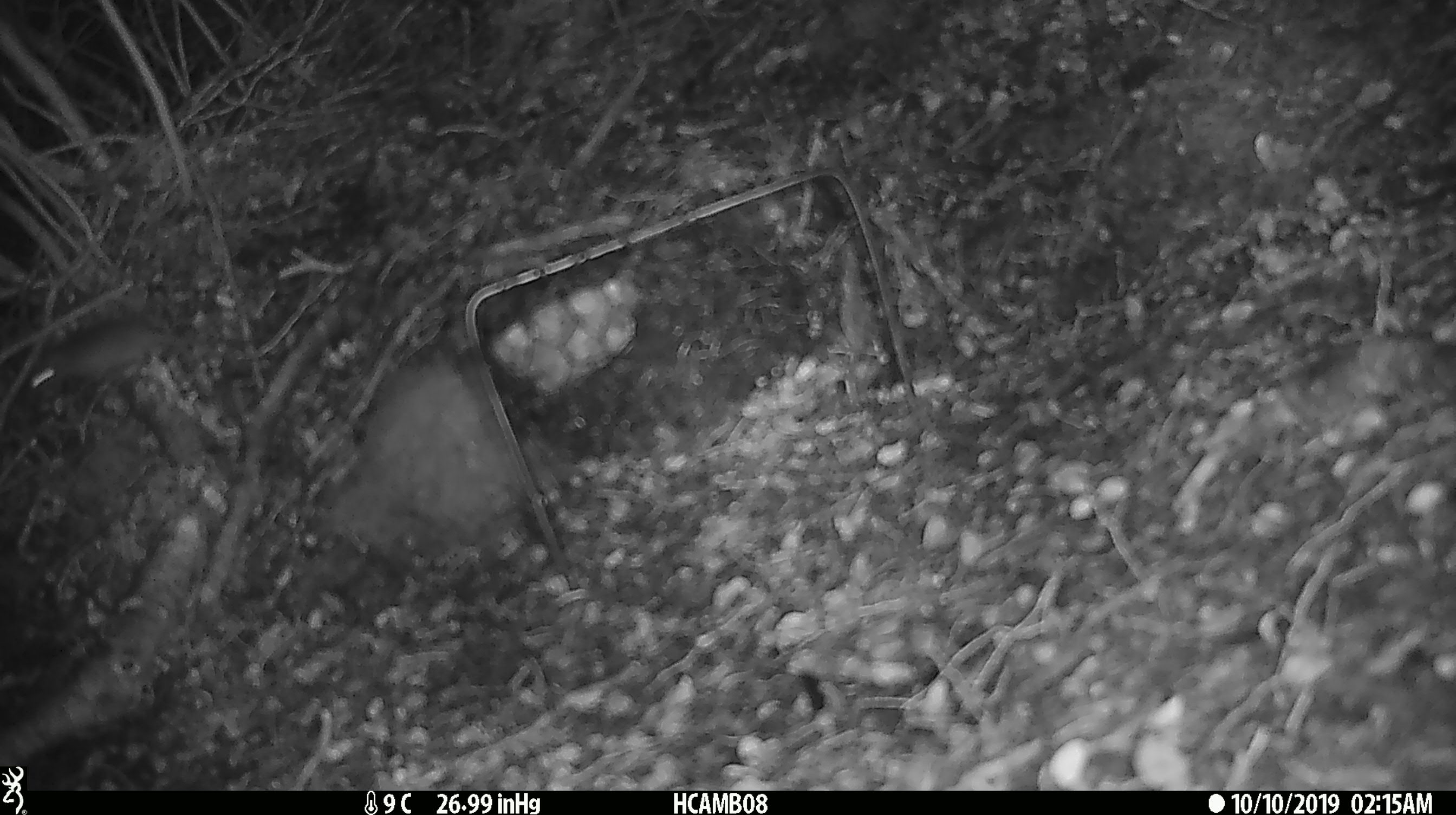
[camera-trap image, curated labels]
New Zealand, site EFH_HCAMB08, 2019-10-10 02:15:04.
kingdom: Animalia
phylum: Chordata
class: Mammalia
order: Rodentia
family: Muridae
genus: Mus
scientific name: Mus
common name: mouse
Mouse (Mus).